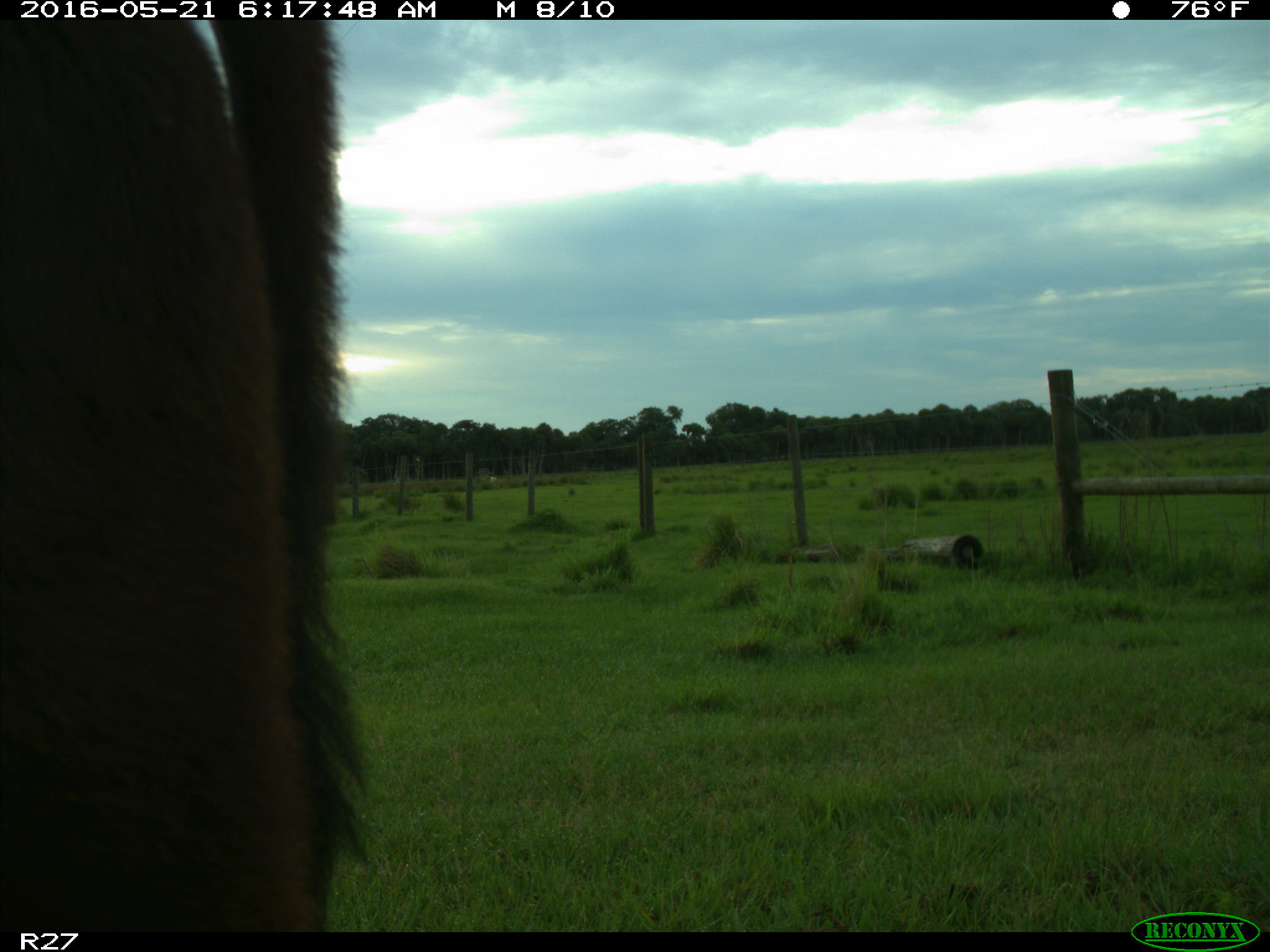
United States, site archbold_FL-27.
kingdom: Animalia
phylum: Chordata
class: Mammalia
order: Artiodactyla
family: Bovidae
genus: Bos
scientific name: Bos taurus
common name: domestic cow